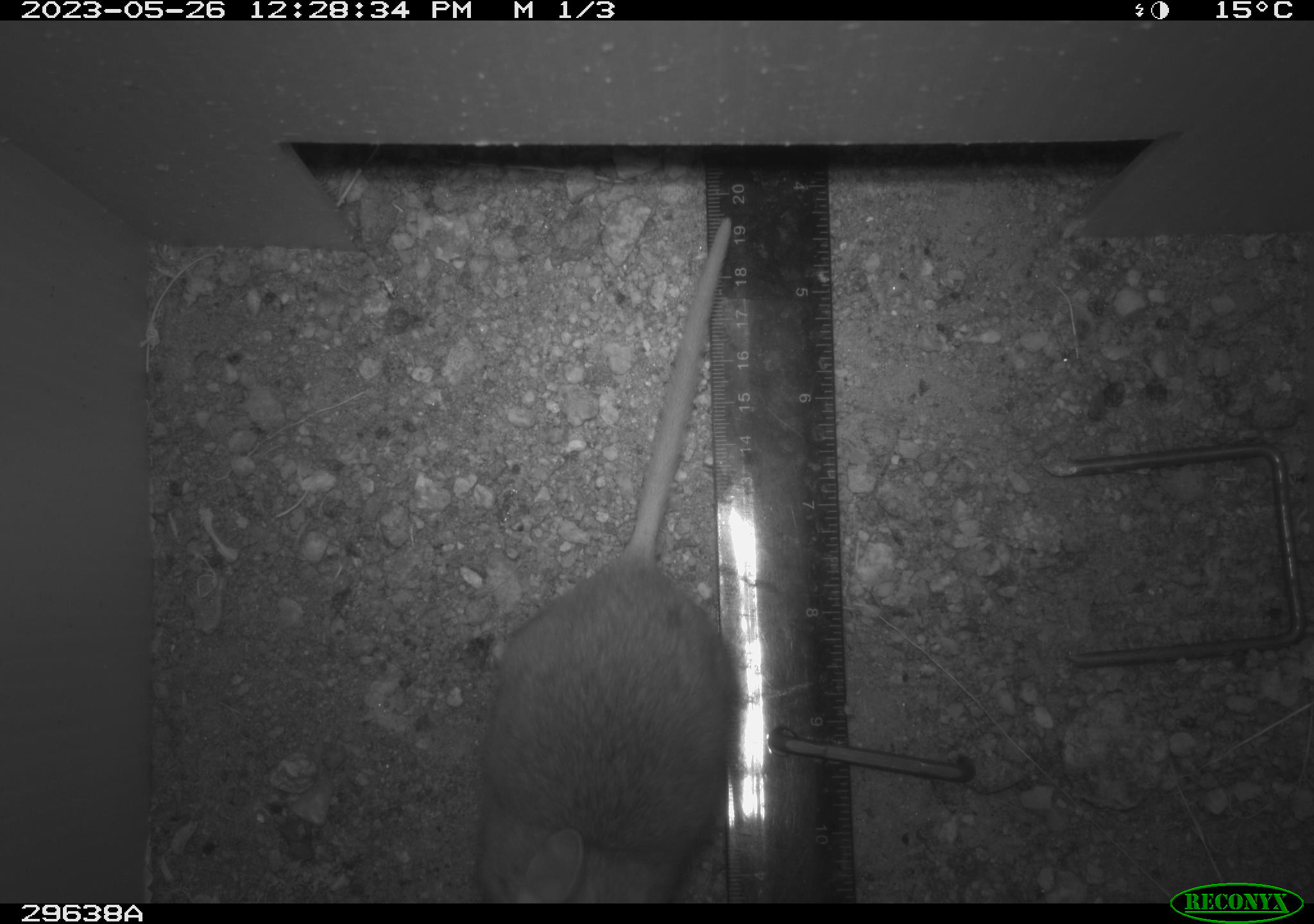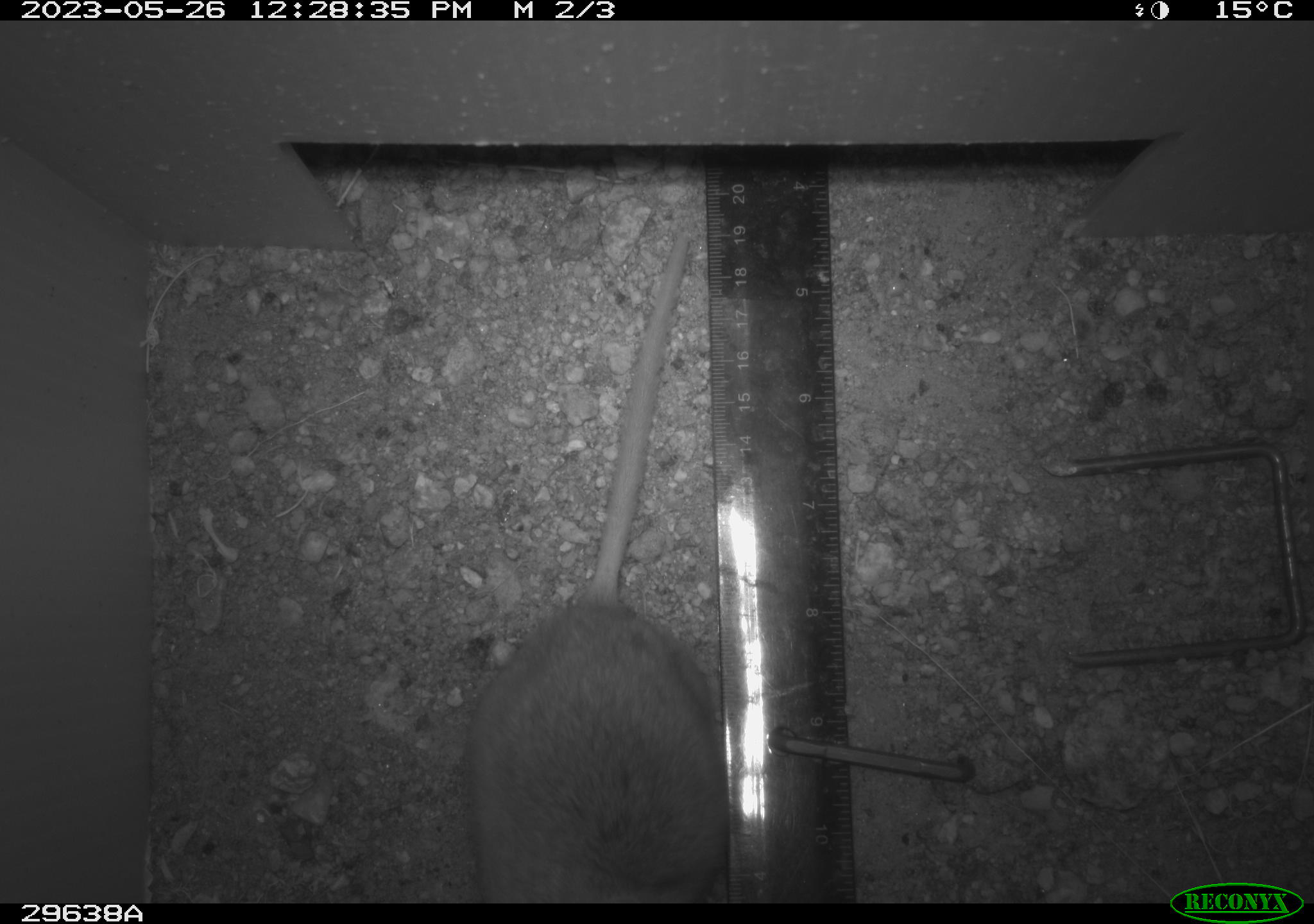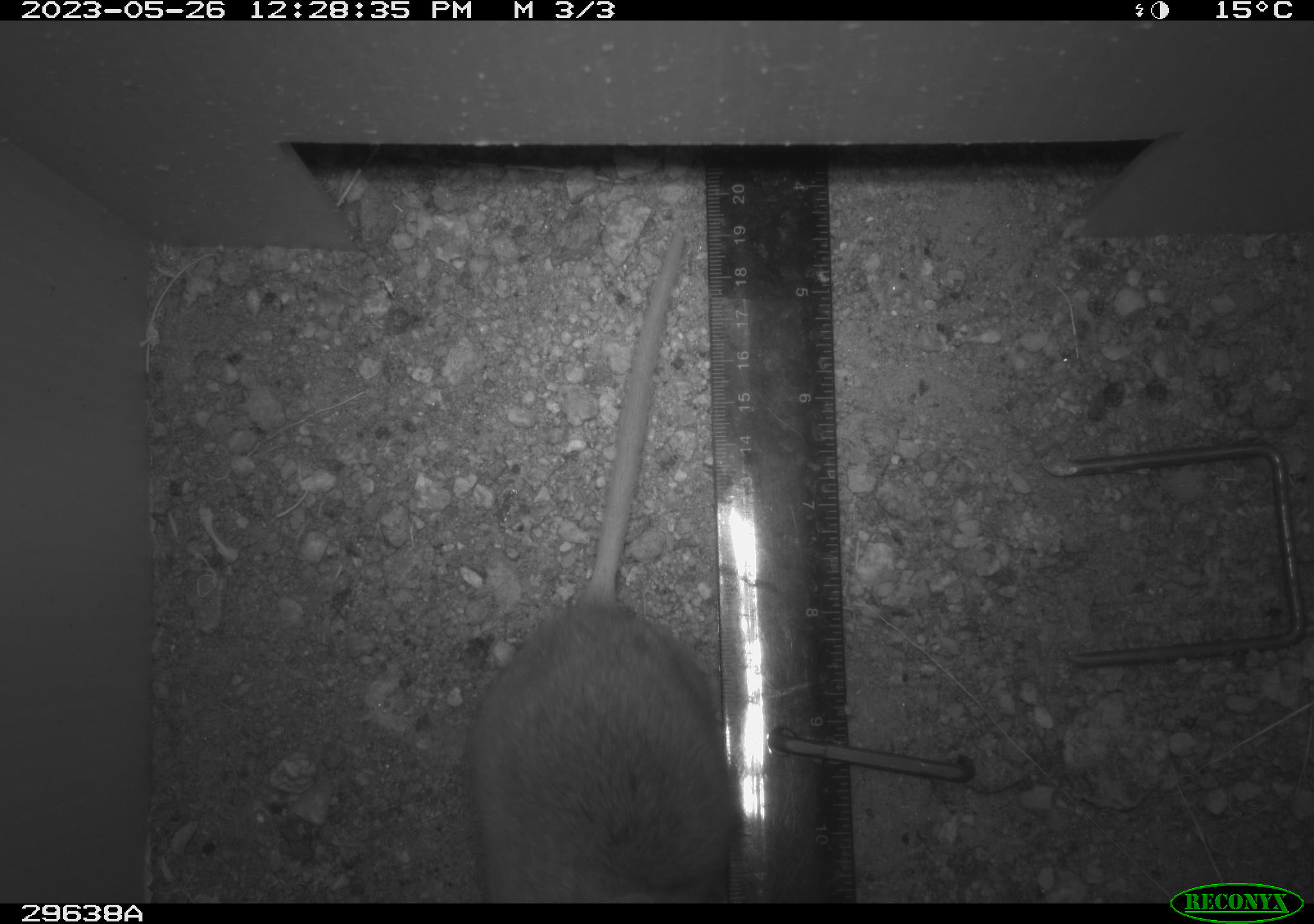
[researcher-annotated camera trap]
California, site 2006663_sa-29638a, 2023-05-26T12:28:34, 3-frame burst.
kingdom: Animalia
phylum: Chordata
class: Mammalia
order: Rodentia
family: Cricetidae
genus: Neotoma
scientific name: Neotoma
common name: pack rat or woodrat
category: neotoma species